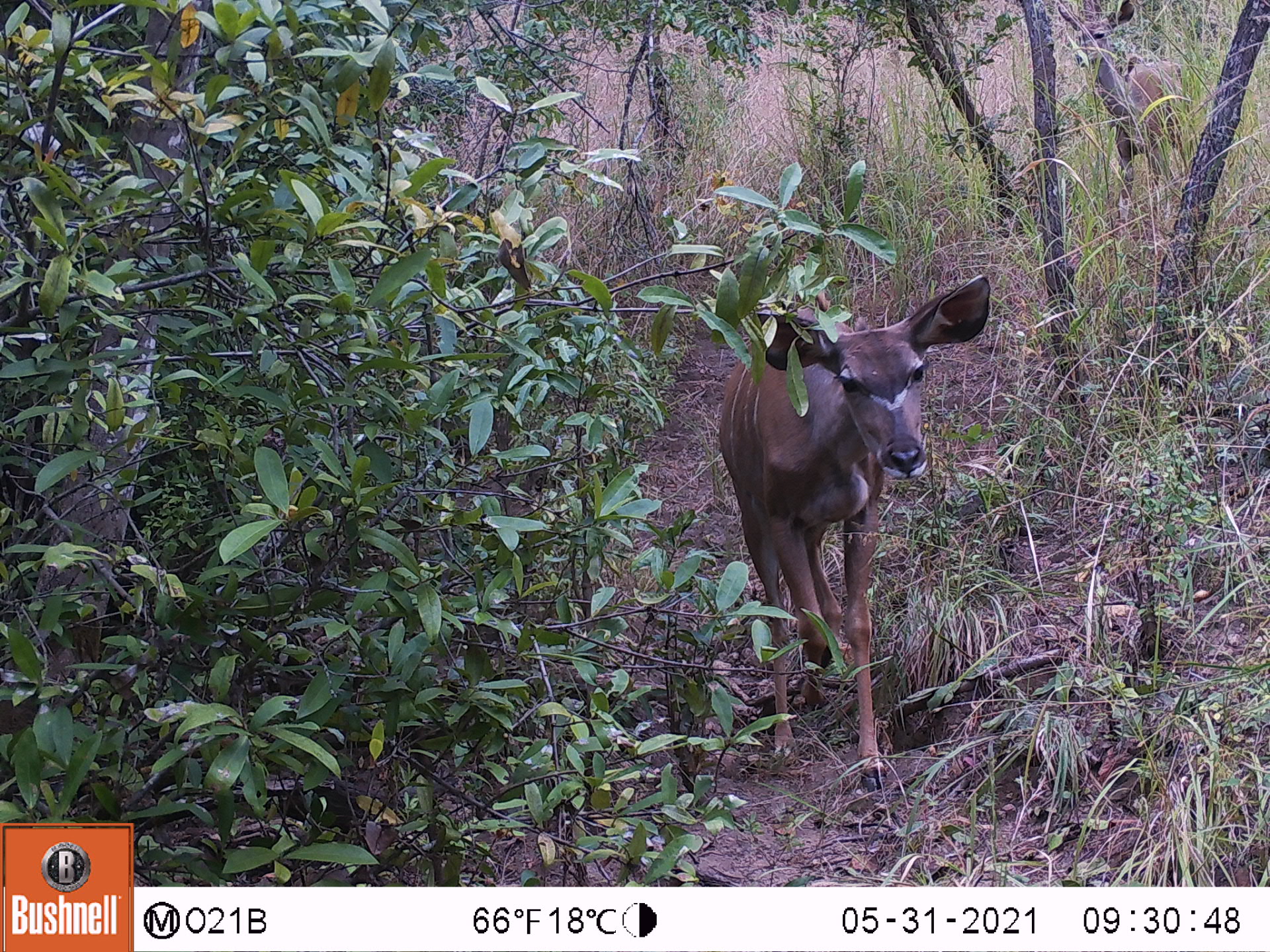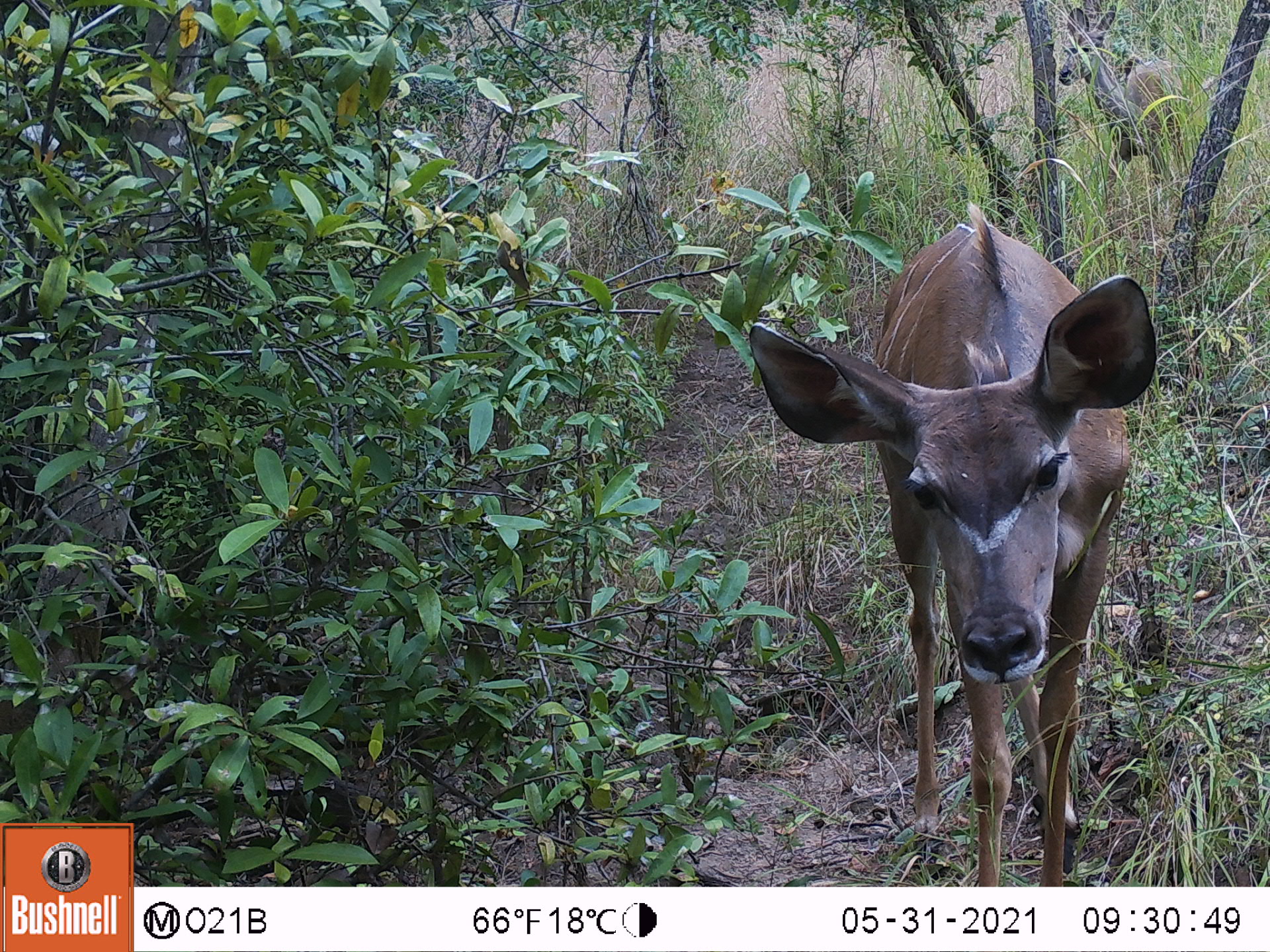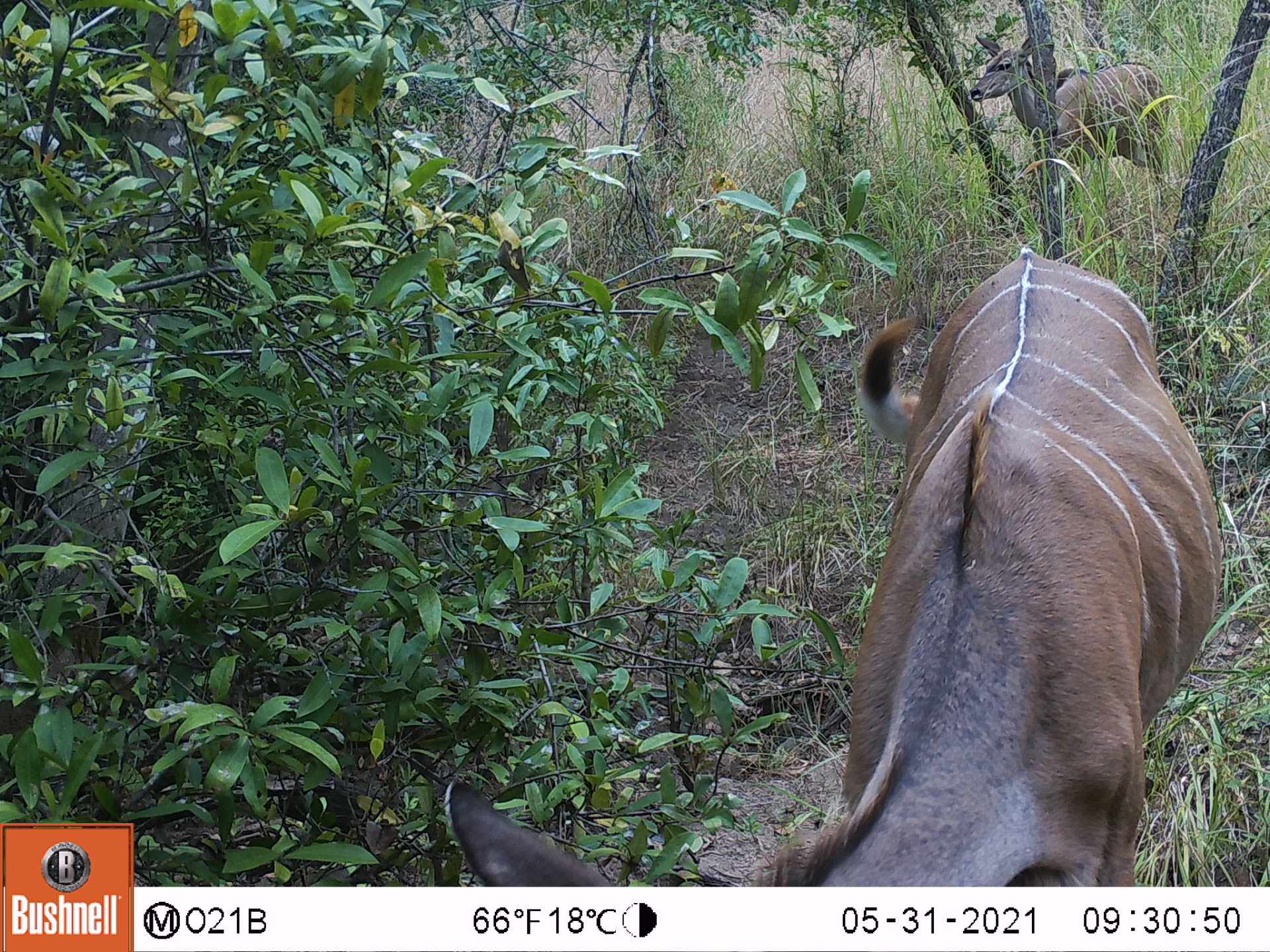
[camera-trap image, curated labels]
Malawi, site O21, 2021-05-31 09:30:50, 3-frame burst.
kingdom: Animalia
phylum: Chordata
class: Mammalia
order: Artiodactyla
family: Bovidae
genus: Tragelaphus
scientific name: Tragelaphus strepsiceros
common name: greater kudu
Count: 2.